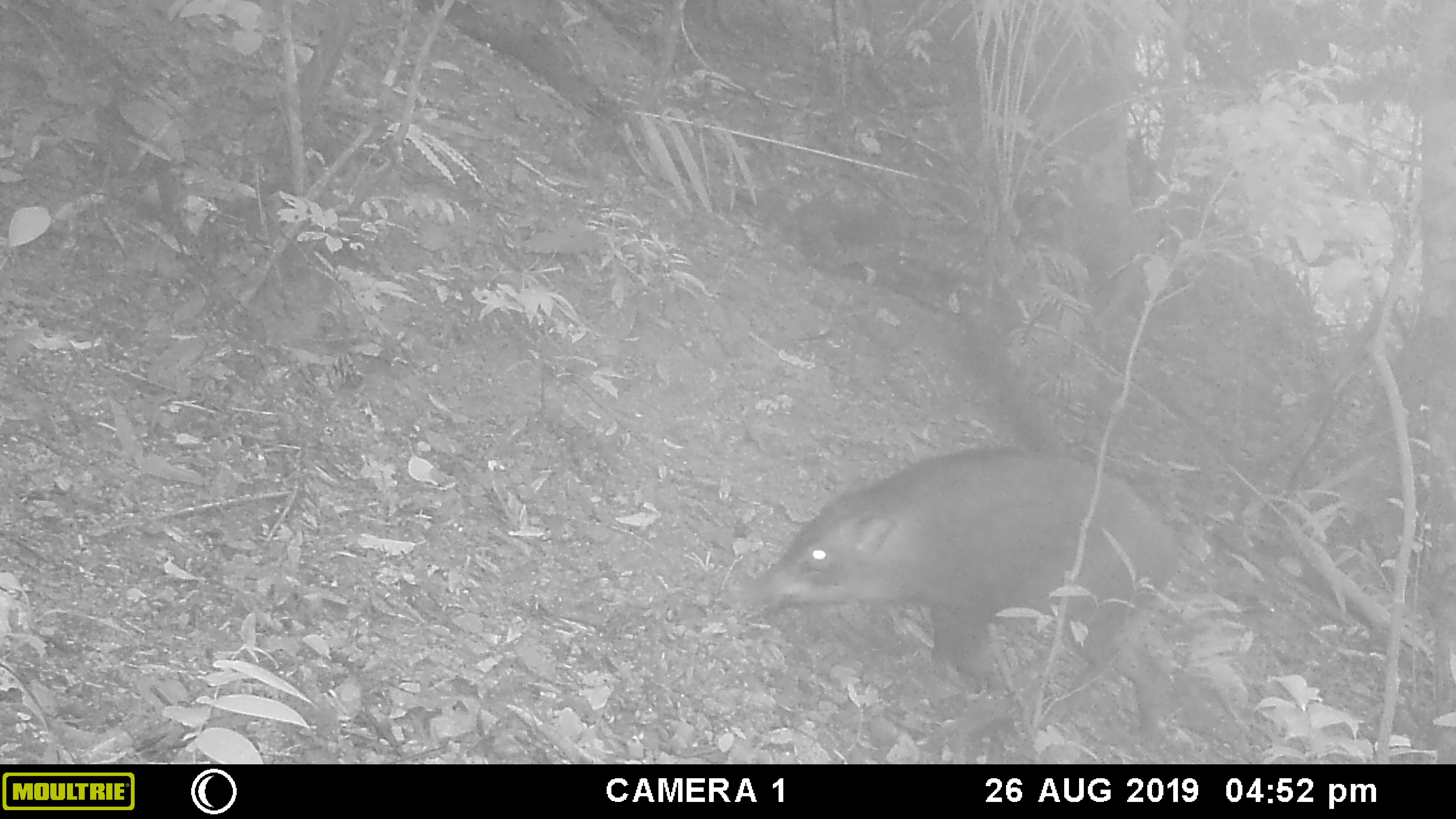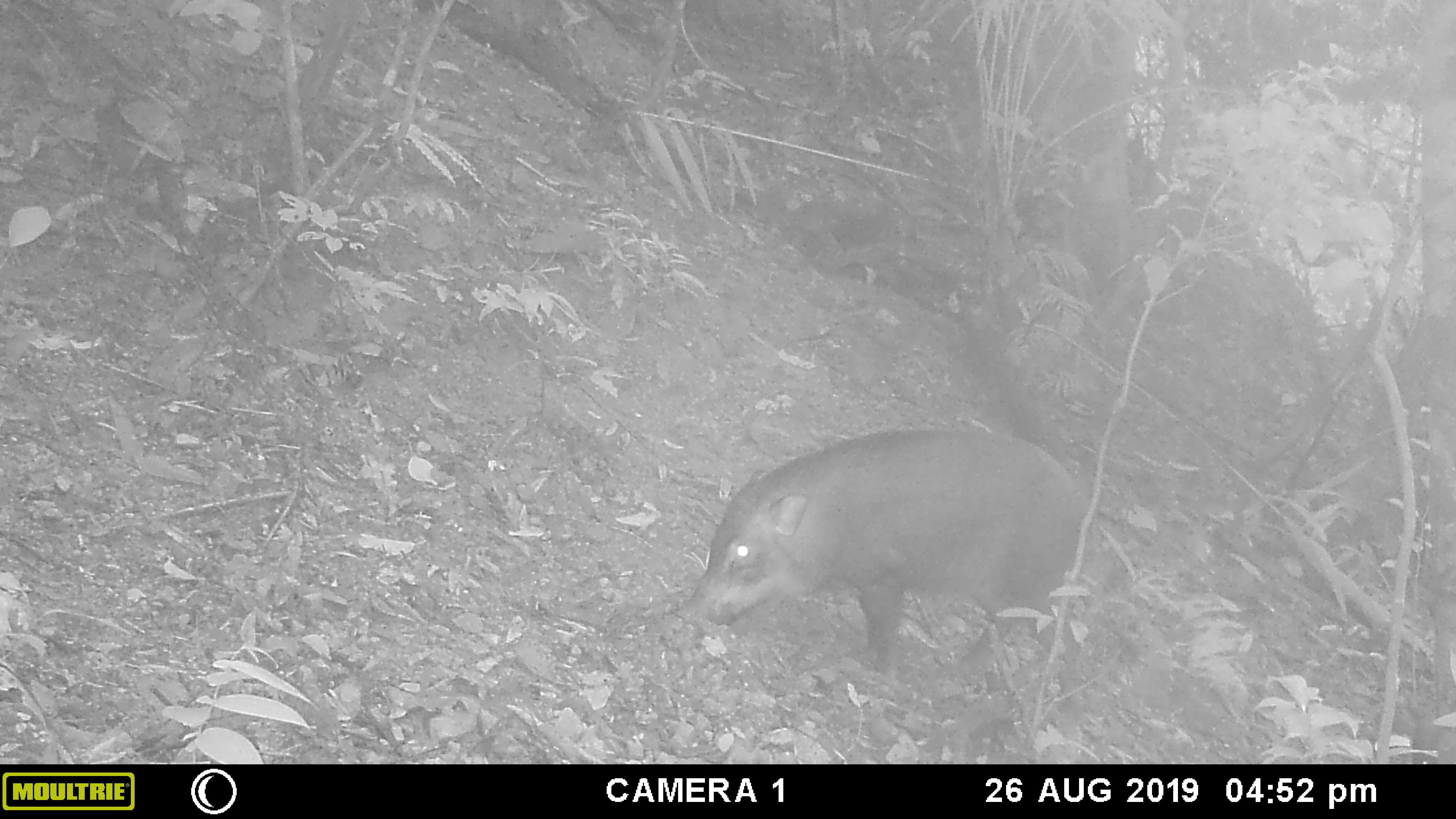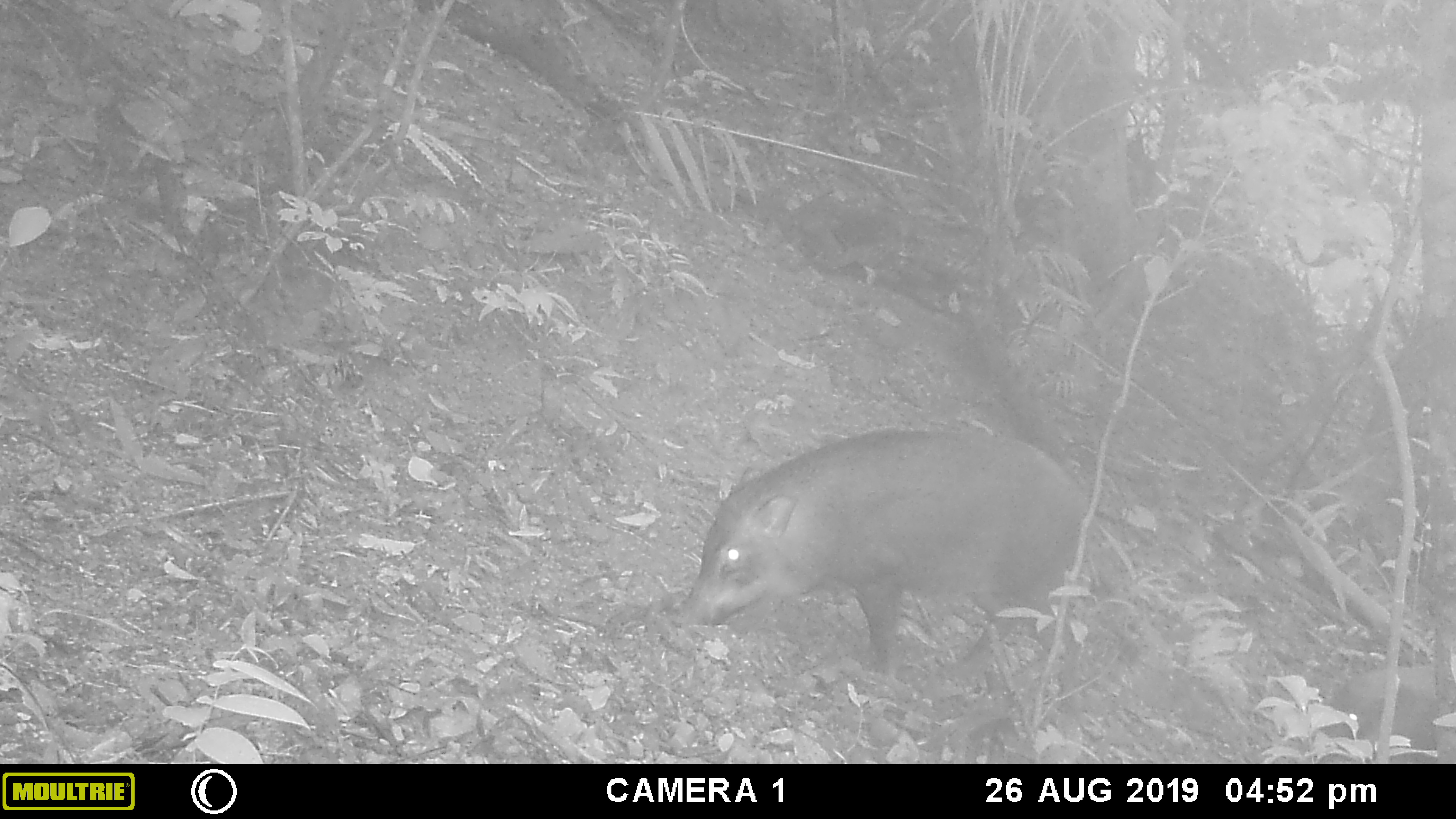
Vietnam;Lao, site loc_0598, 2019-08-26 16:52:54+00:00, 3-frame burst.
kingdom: Animalia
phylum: Chordata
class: Mammalia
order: Artiodactyla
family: Suidae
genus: Sus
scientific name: Sus scrofa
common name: eurasian wild pig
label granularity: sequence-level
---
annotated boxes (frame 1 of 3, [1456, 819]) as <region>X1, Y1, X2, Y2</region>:
eurasian wild pig: <region>740, 447, 1180, 744</region>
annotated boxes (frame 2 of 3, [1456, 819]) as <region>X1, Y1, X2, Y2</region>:
eurasian wild pig: <region>673, 427, 1097, 727</region>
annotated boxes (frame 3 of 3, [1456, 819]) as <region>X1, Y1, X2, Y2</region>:
eurasian wild pig: <region>673, 429, 1097, 724</region>; <region>1319, 666, 1456, 764</region>